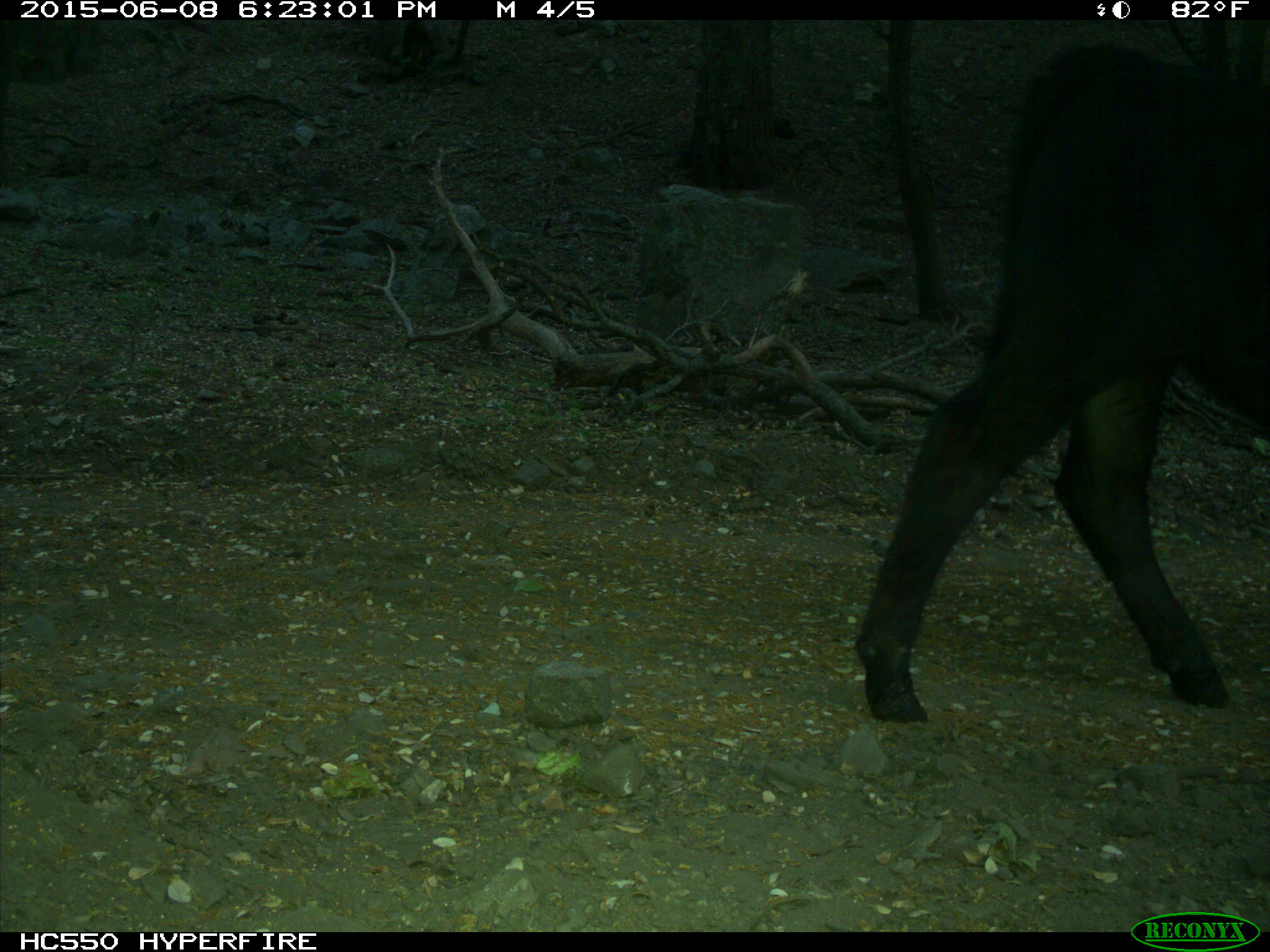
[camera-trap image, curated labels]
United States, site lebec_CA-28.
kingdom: Animalia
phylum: Chordata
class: Mammalia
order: Artiodactyla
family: Bovidae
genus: Bos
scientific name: Bos taurus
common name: domestic cow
Bos taurus (domestic cow).